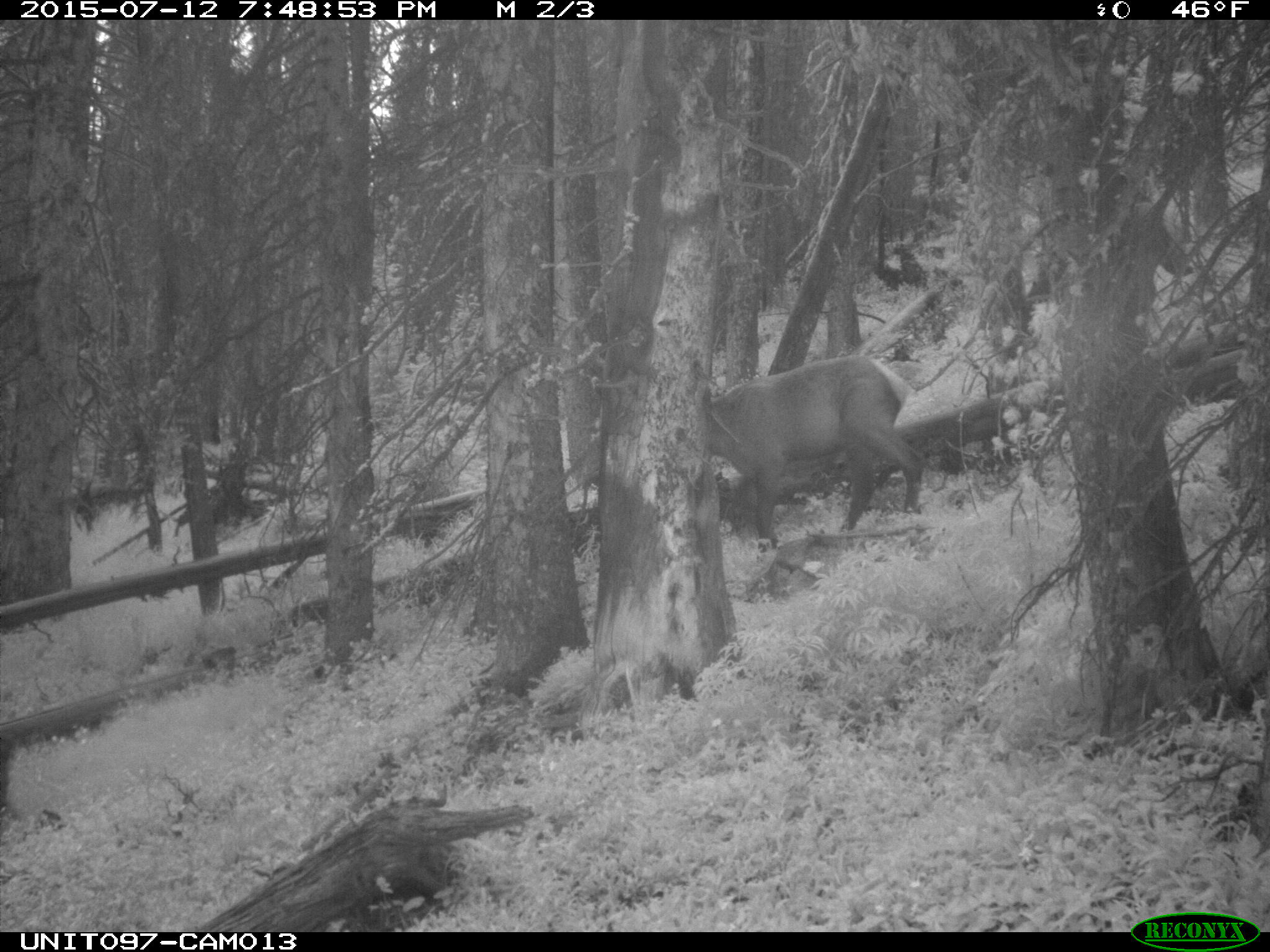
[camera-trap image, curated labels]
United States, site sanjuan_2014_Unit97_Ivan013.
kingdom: Animalia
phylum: Chordata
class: Mammalia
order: Artiodactyla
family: Cervidae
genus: Cervus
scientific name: Cervus elaphus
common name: red deer